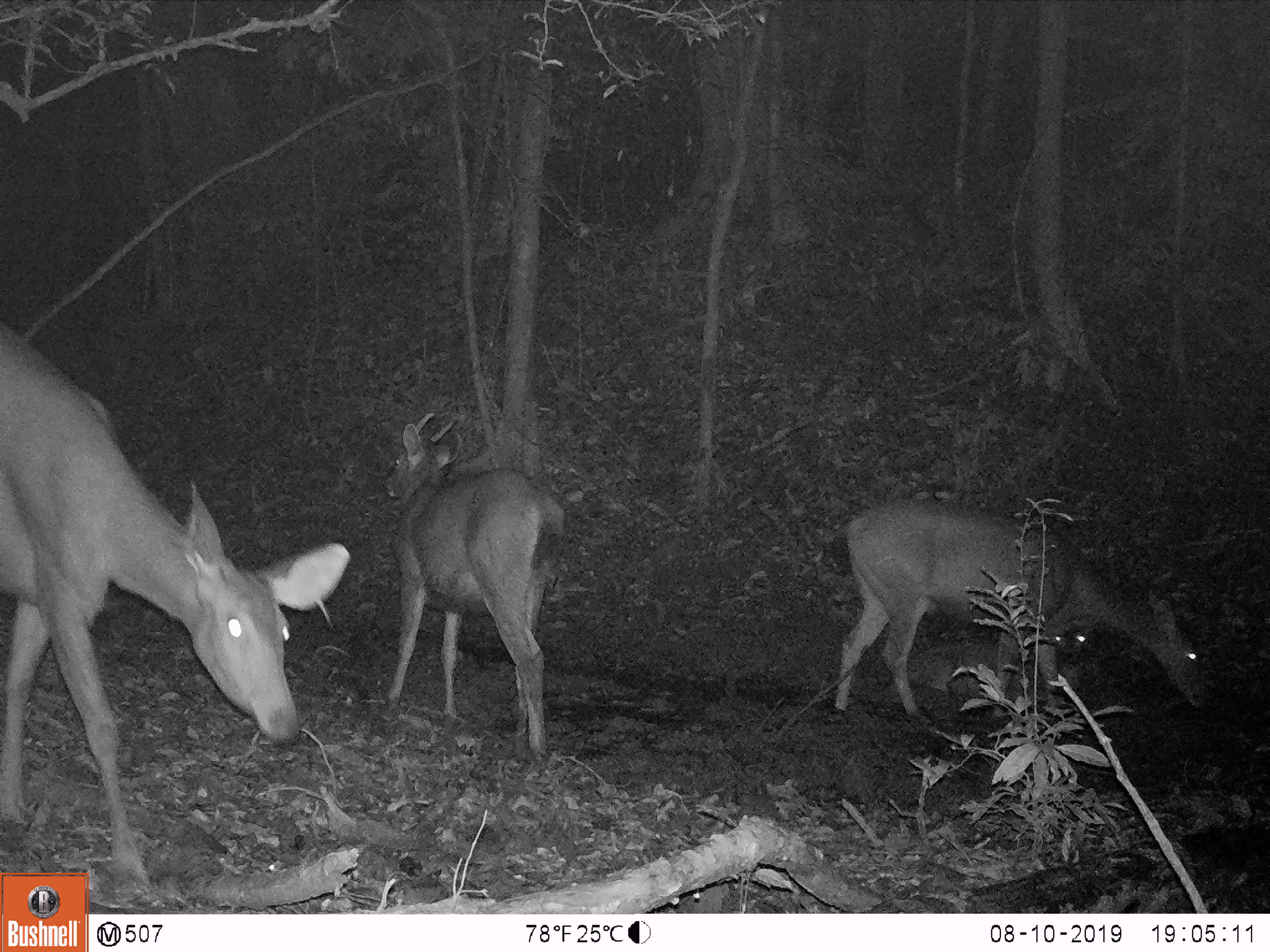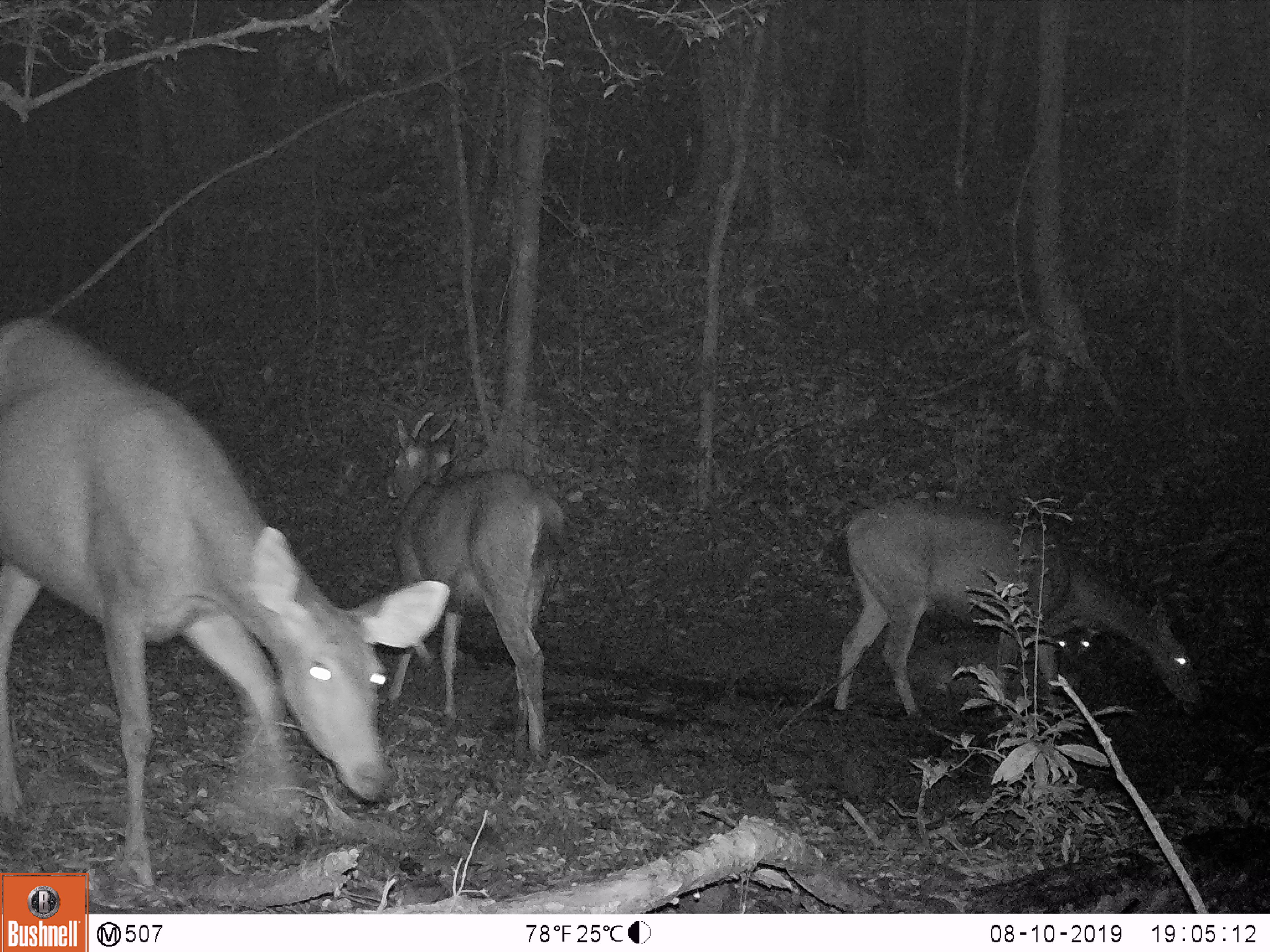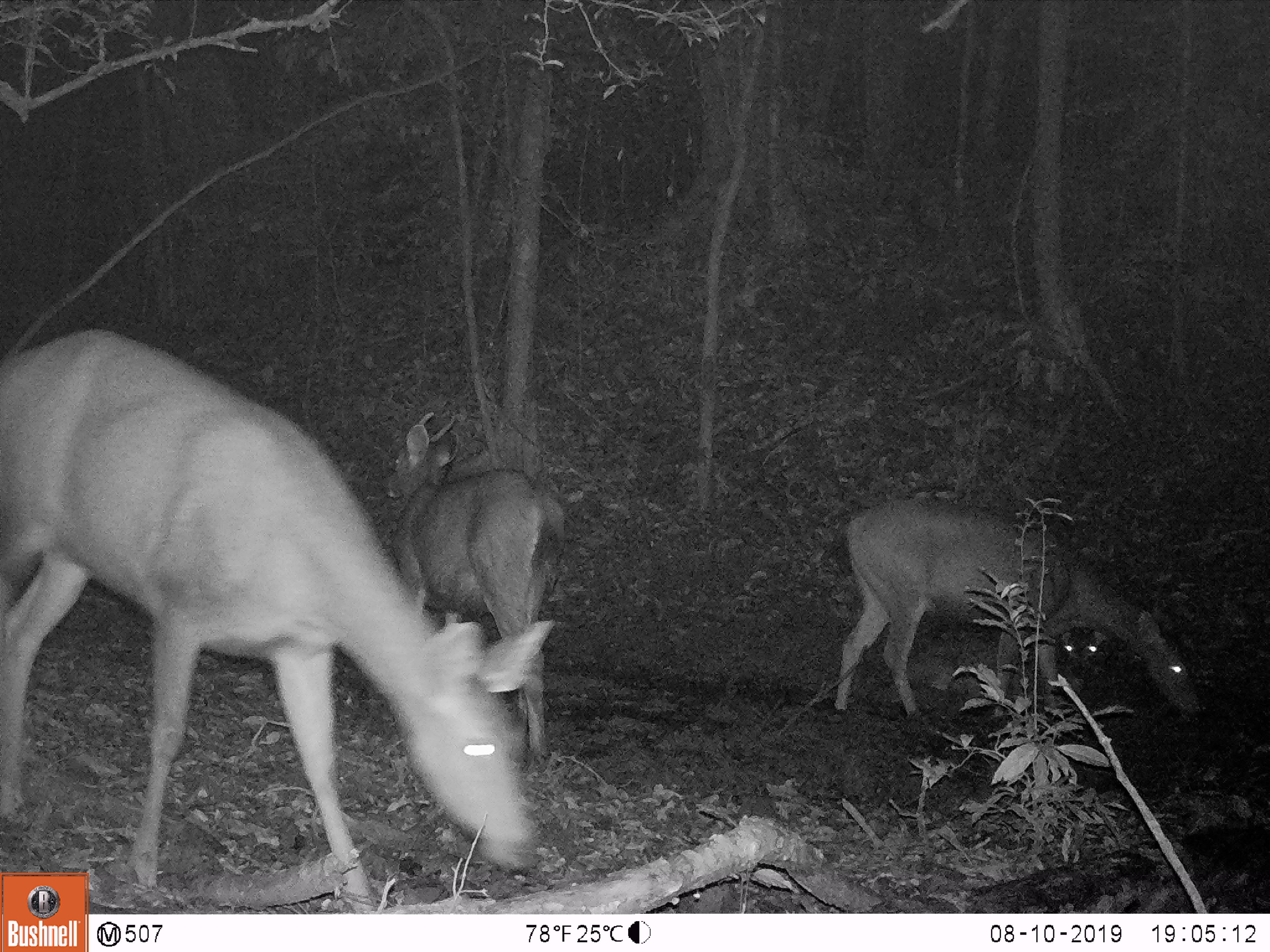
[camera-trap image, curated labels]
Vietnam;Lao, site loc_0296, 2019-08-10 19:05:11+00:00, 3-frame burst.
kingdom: Animalia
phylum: Chordata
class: Mammalia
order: Artiodactyla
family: Cervidae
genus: Rusa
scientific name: Rusa unicolor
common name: sambar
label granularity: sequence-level